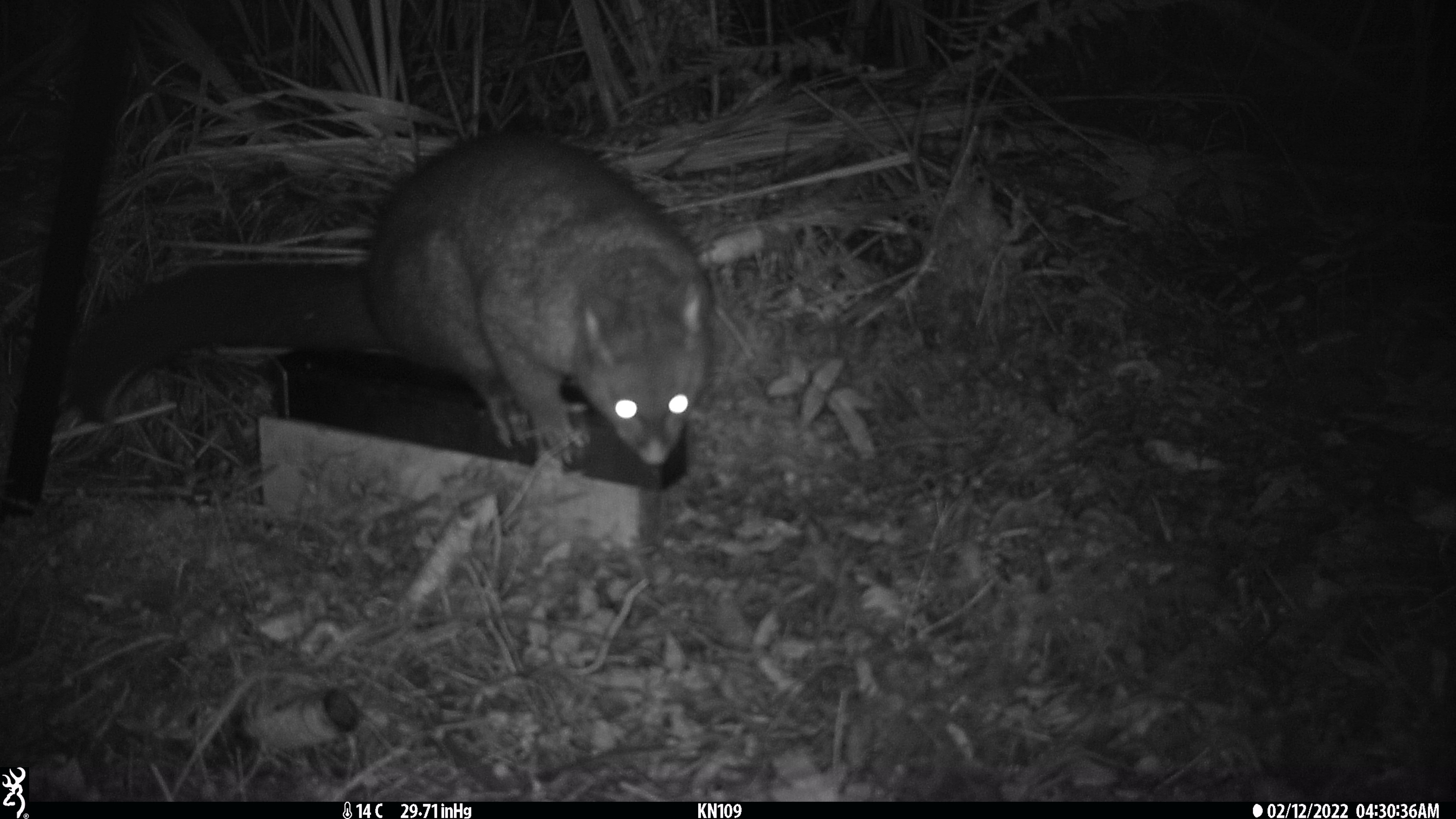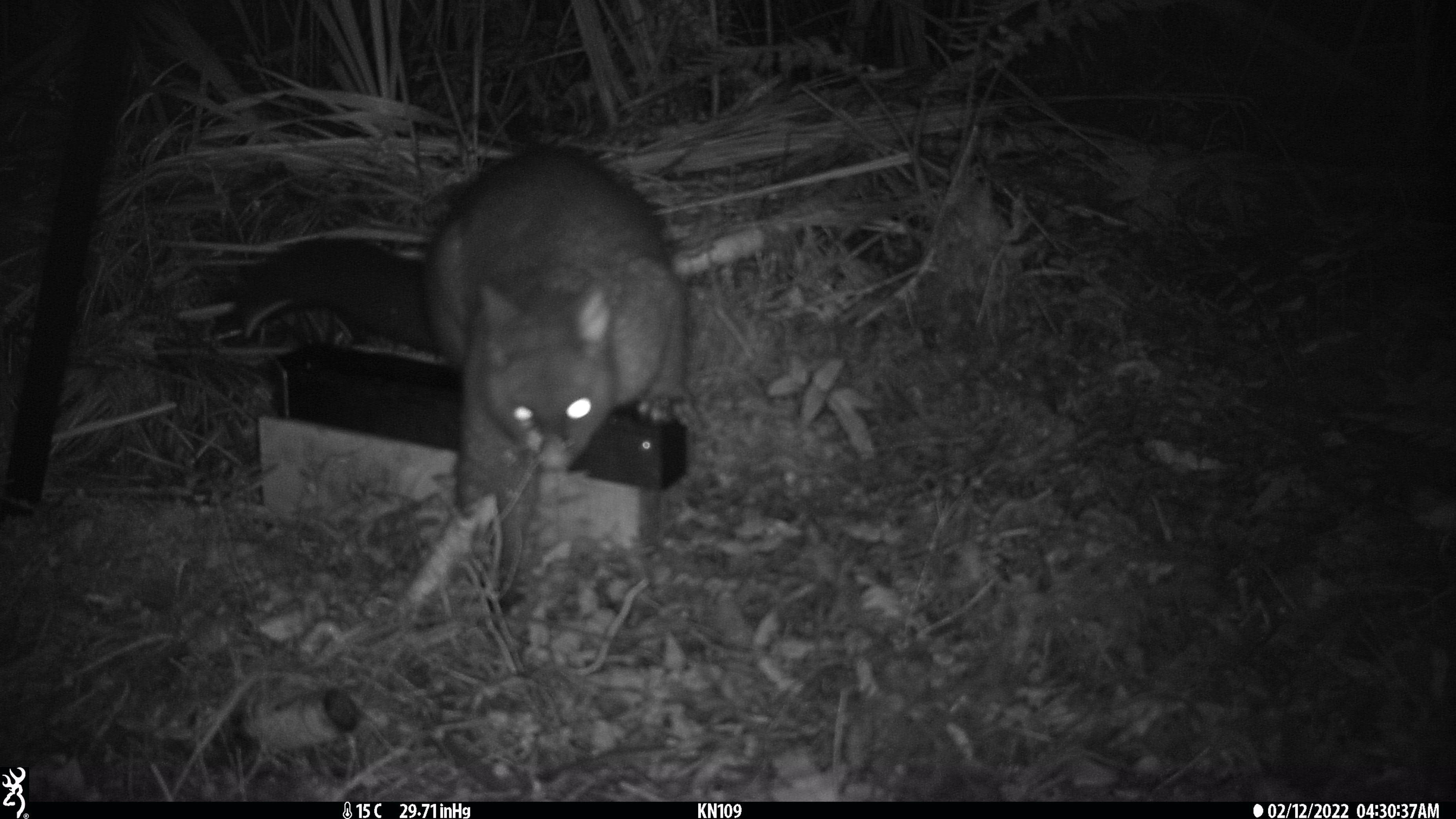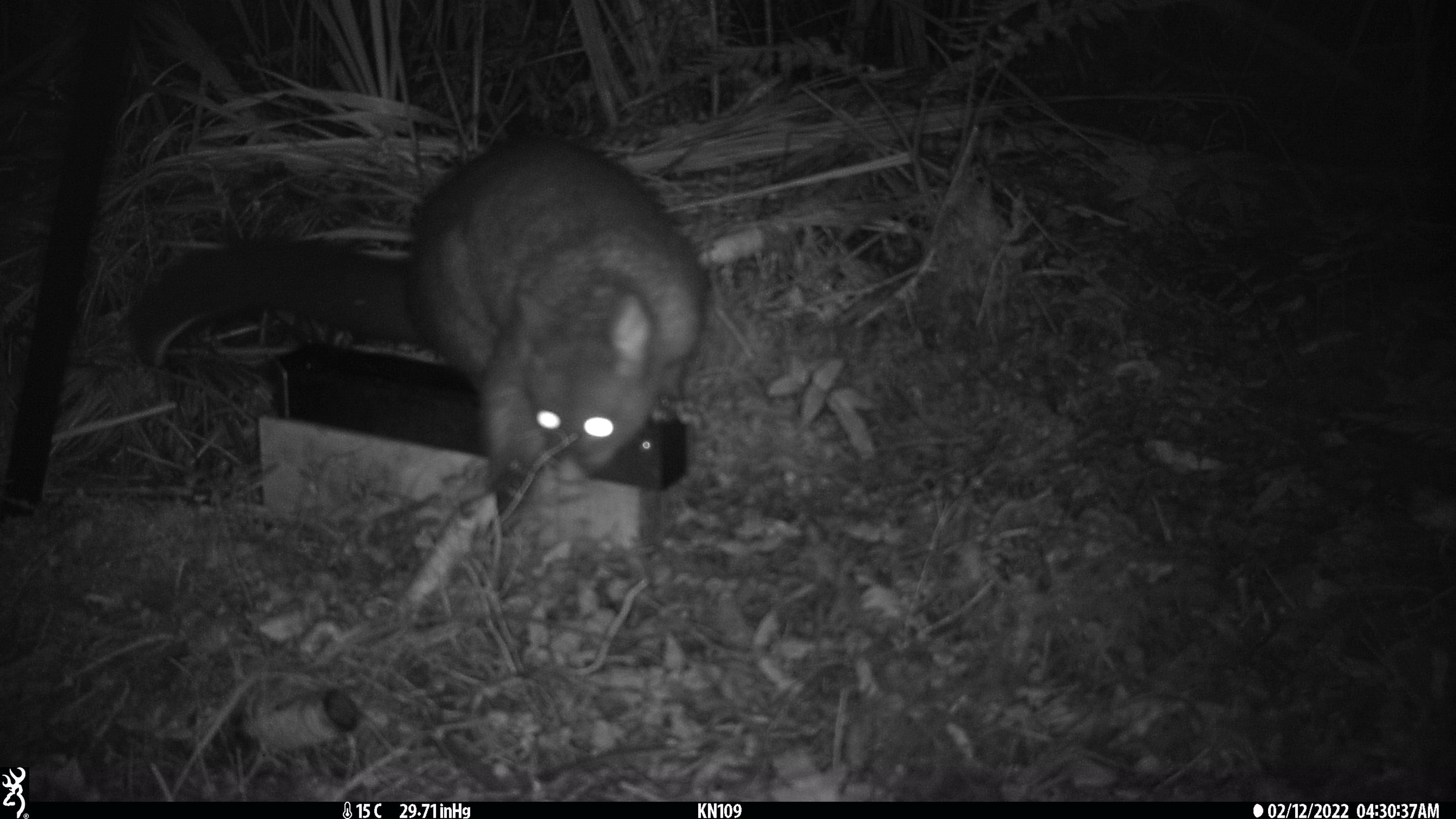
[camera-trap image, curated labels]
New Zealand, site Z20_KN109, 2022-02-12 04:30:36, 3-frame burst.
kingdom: Animalia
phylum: Chordata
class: Mammalia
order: Diprotodontia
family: Phalangeridae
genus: Trichosurus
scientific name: Trichosurus vulpecula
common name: common brushtail possum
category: possum